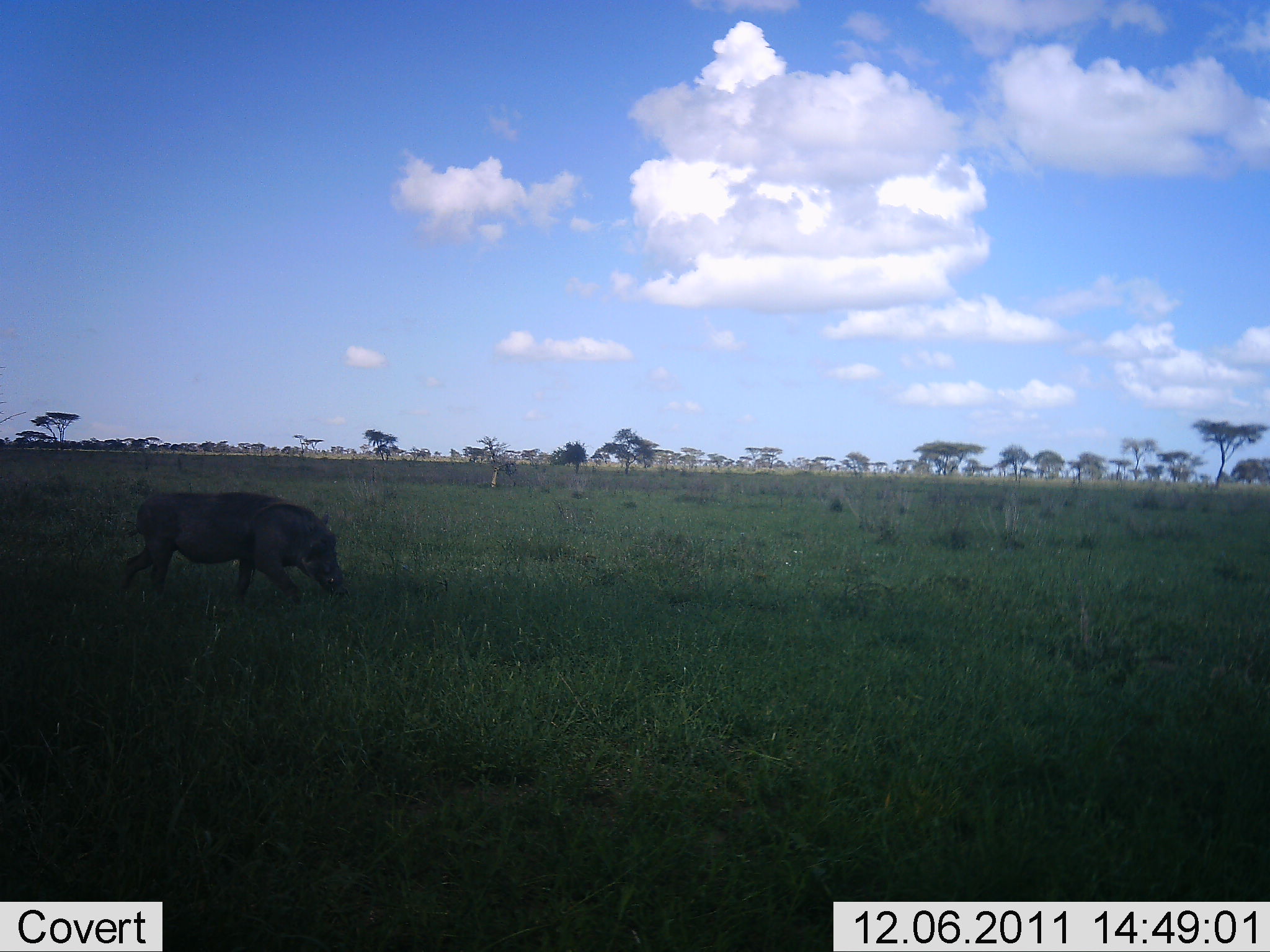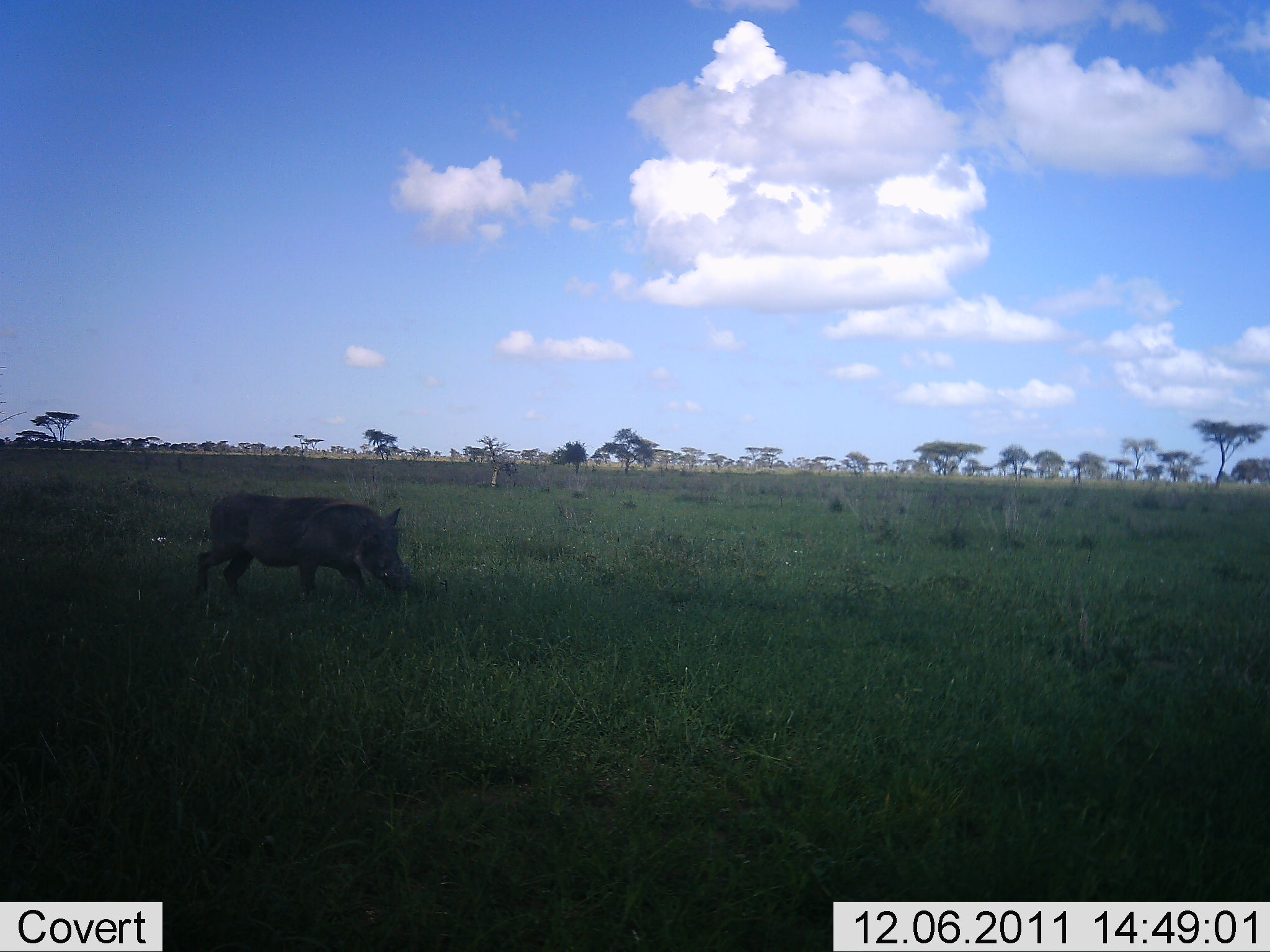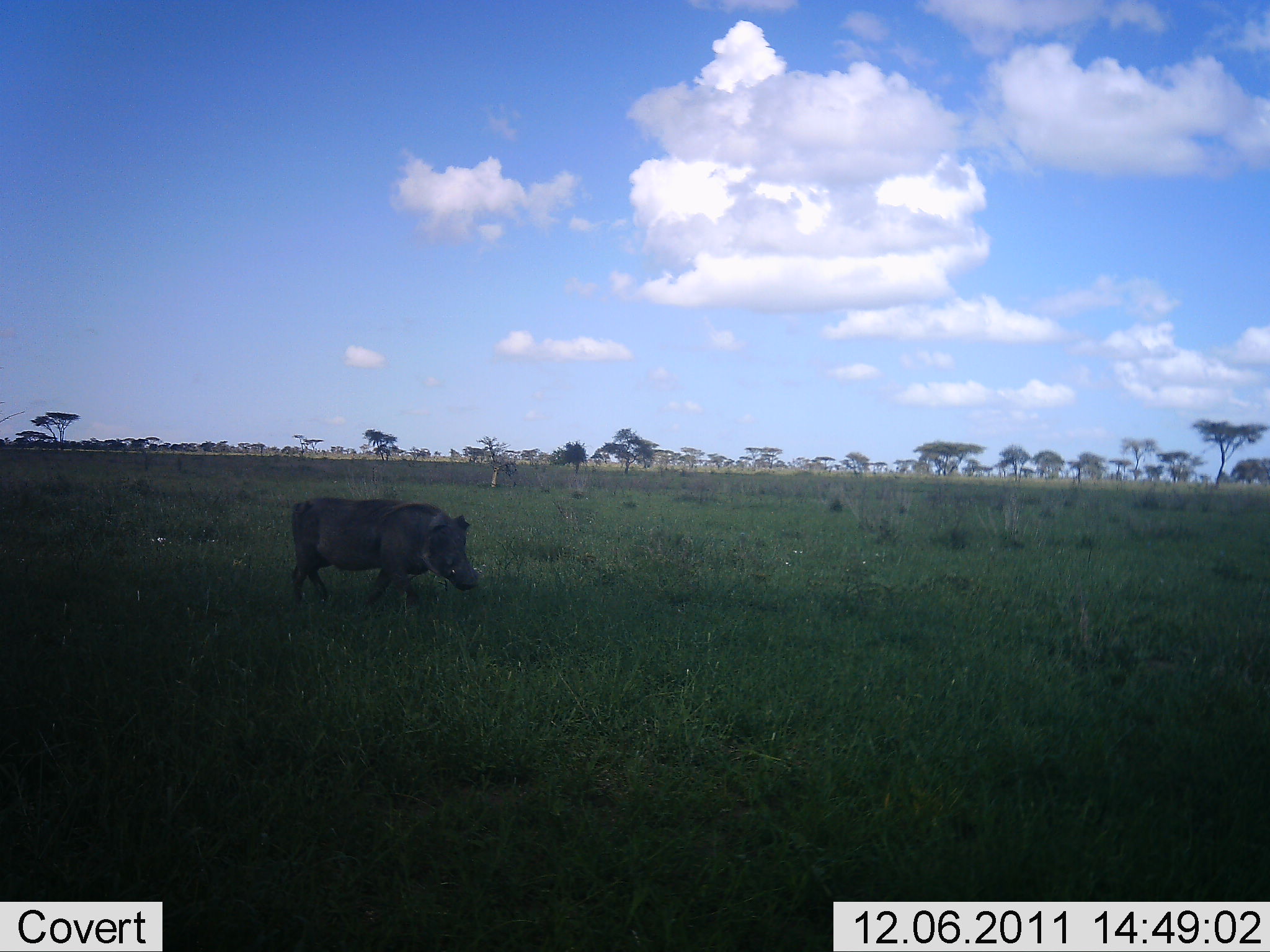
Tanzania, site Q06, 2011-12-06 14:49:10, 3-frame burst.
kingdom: Animalia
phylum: Chordata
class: Mammalia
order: Artiodactyla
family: Suidae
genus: Phacochoerus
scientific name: Phacochoerus africanus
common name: warthog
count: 1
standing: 0%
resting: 0%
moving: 100%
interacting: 0%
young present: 0%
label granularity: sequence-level